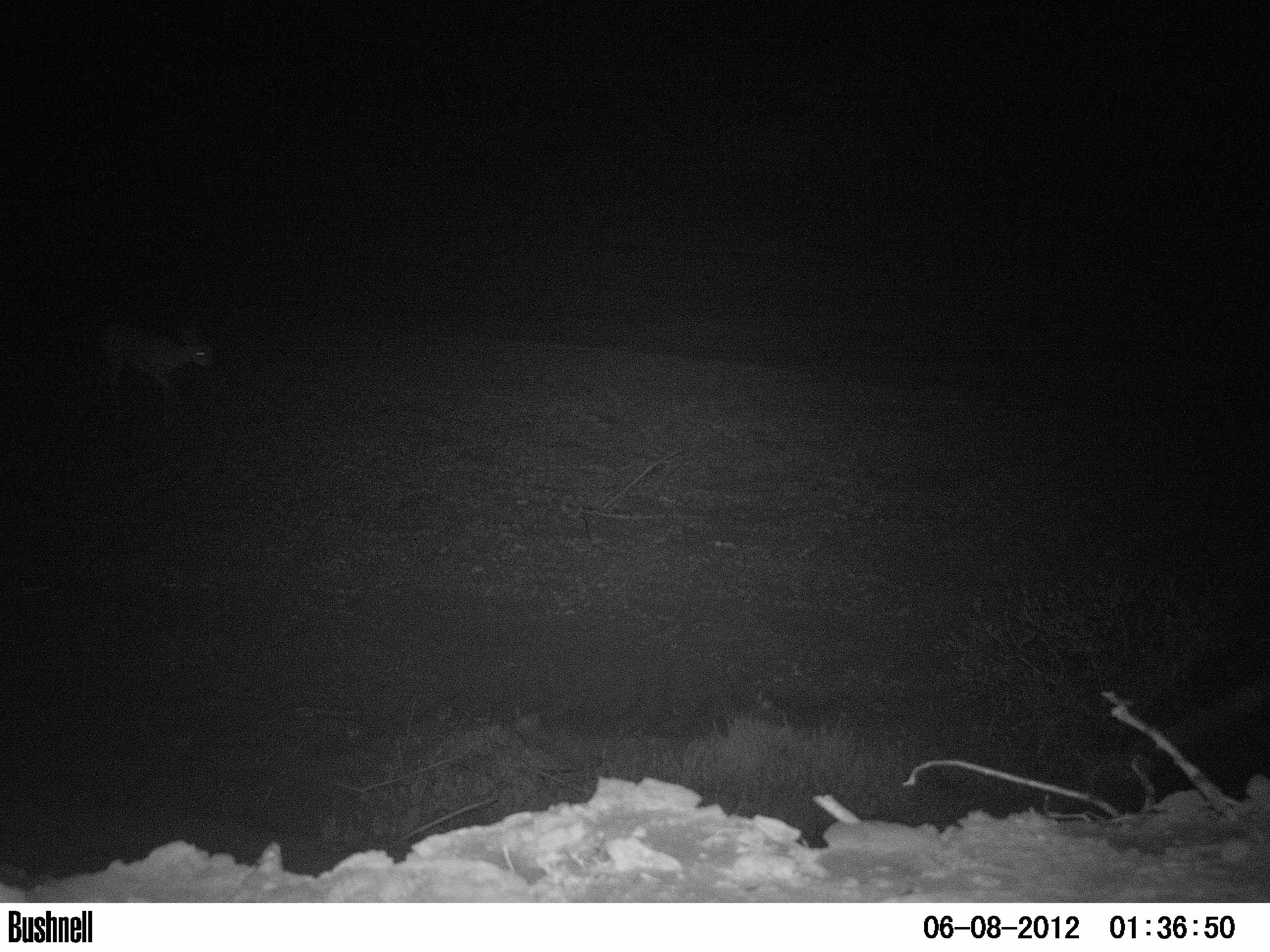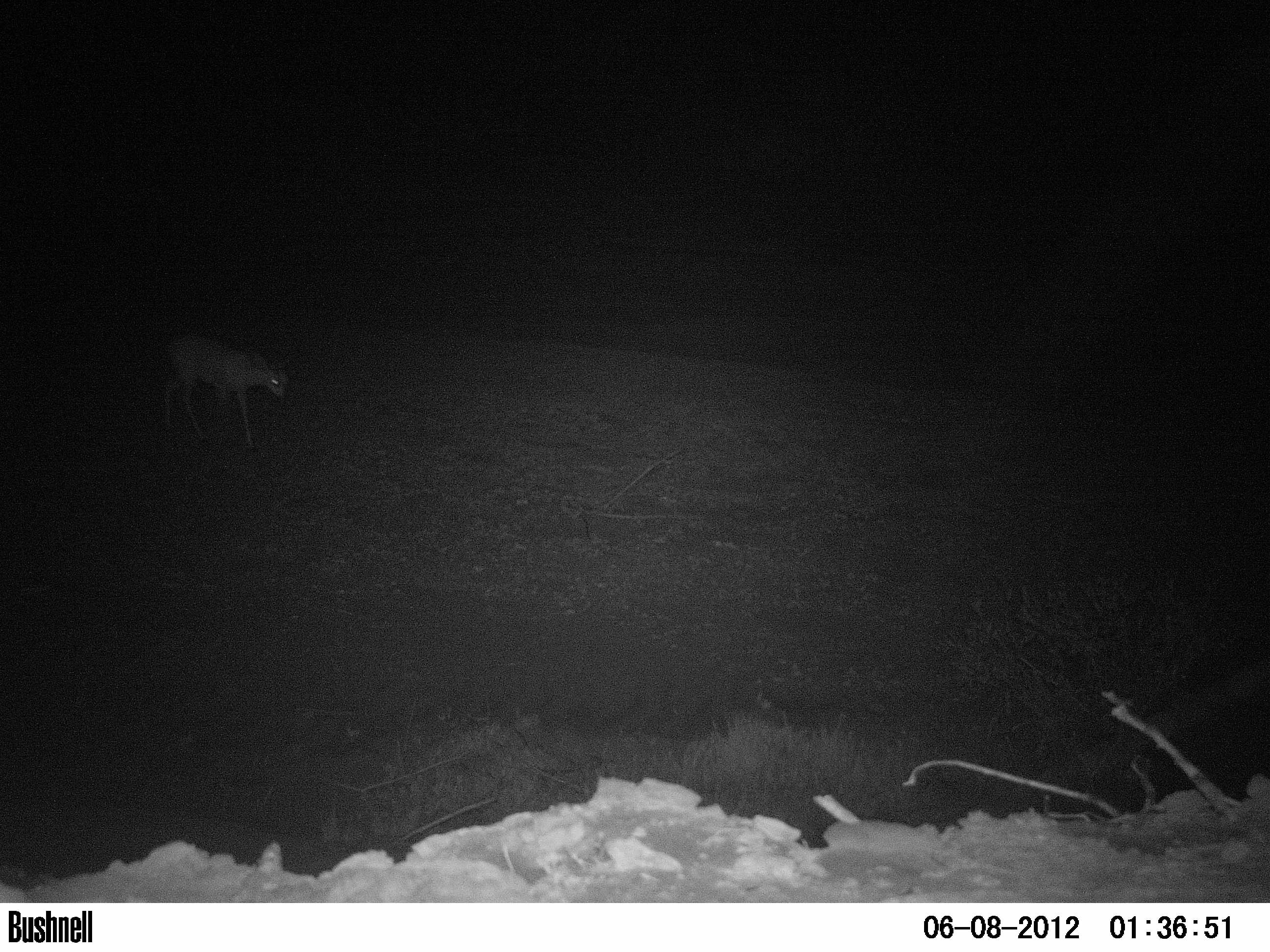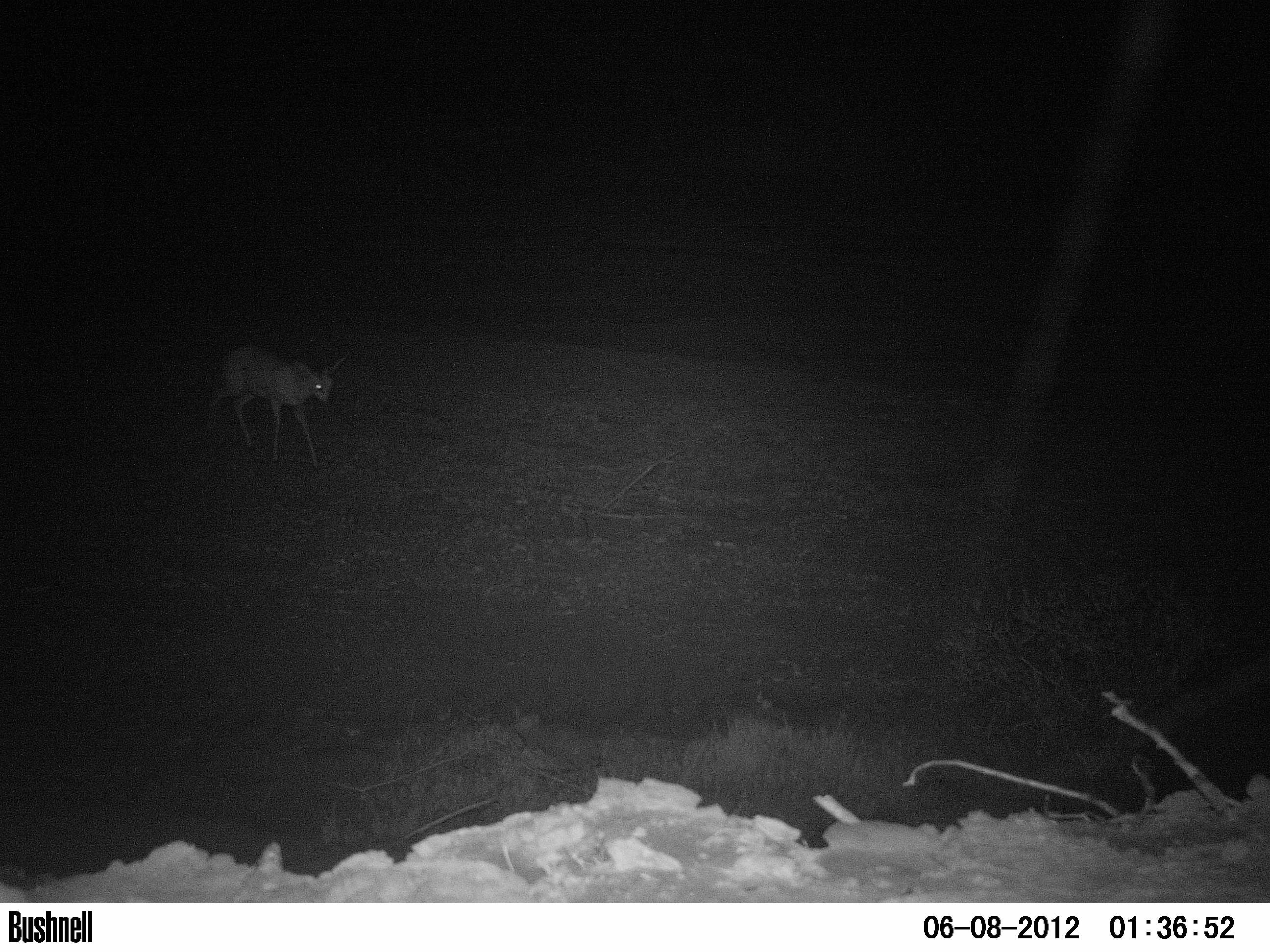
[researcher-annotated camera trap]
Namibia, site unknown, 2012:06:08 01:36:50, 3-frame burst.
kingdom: Animalia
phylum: Chordata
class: Mammalia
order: Artiodactyla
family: Bovidae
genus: Raphicerus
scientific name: Raphicerus campestris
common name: steenbok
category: raphiceros campestris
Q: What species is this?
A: Raphiceros campestris (steenbok) (Raphicerus campestris).